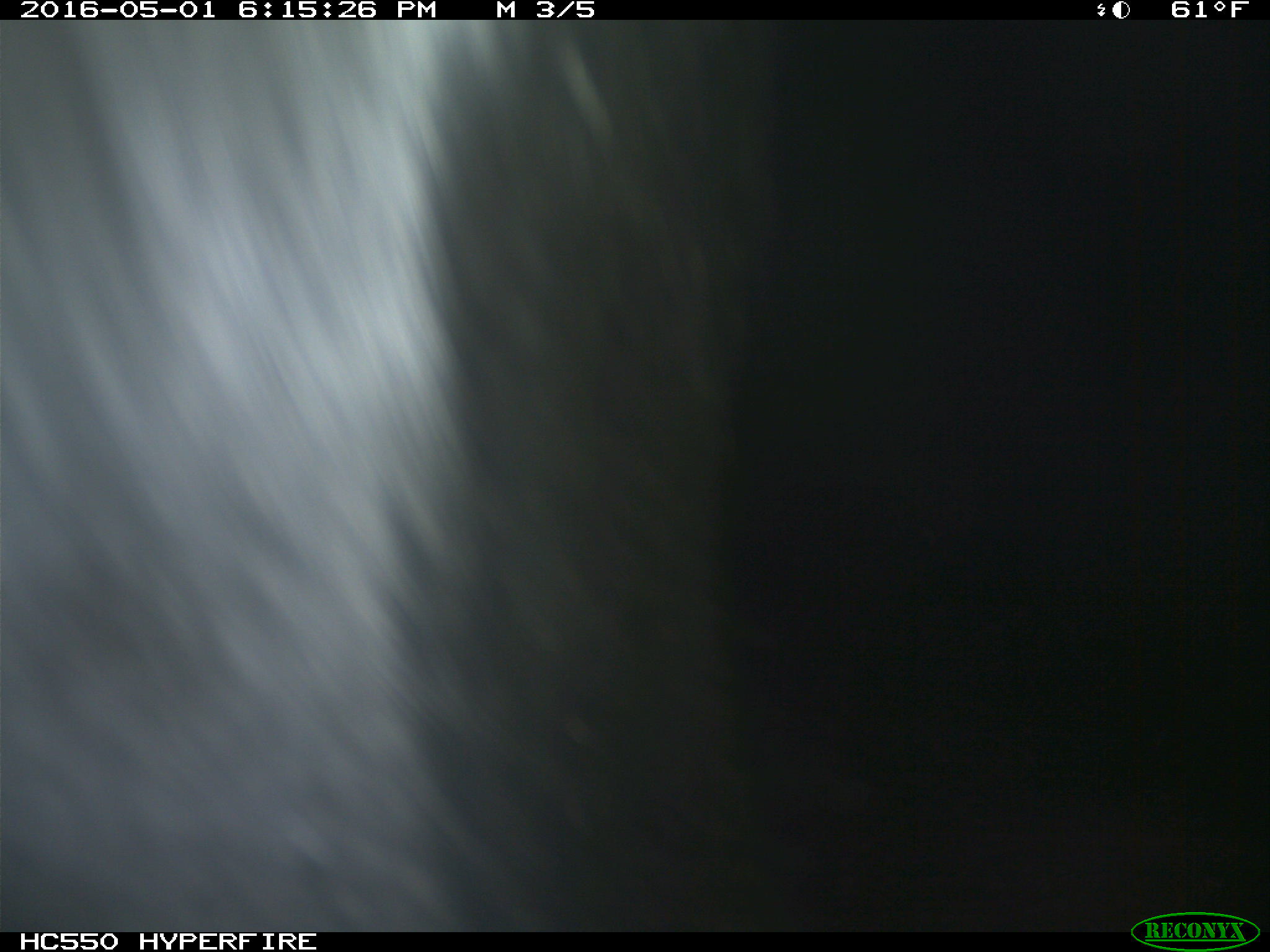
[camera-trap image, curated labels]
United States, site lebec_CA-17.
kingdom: Animalia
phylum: Chordata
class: Mammalia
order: Artiodactyla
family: Bovidae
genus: Bos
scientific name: Bos taurus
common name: domestic cow